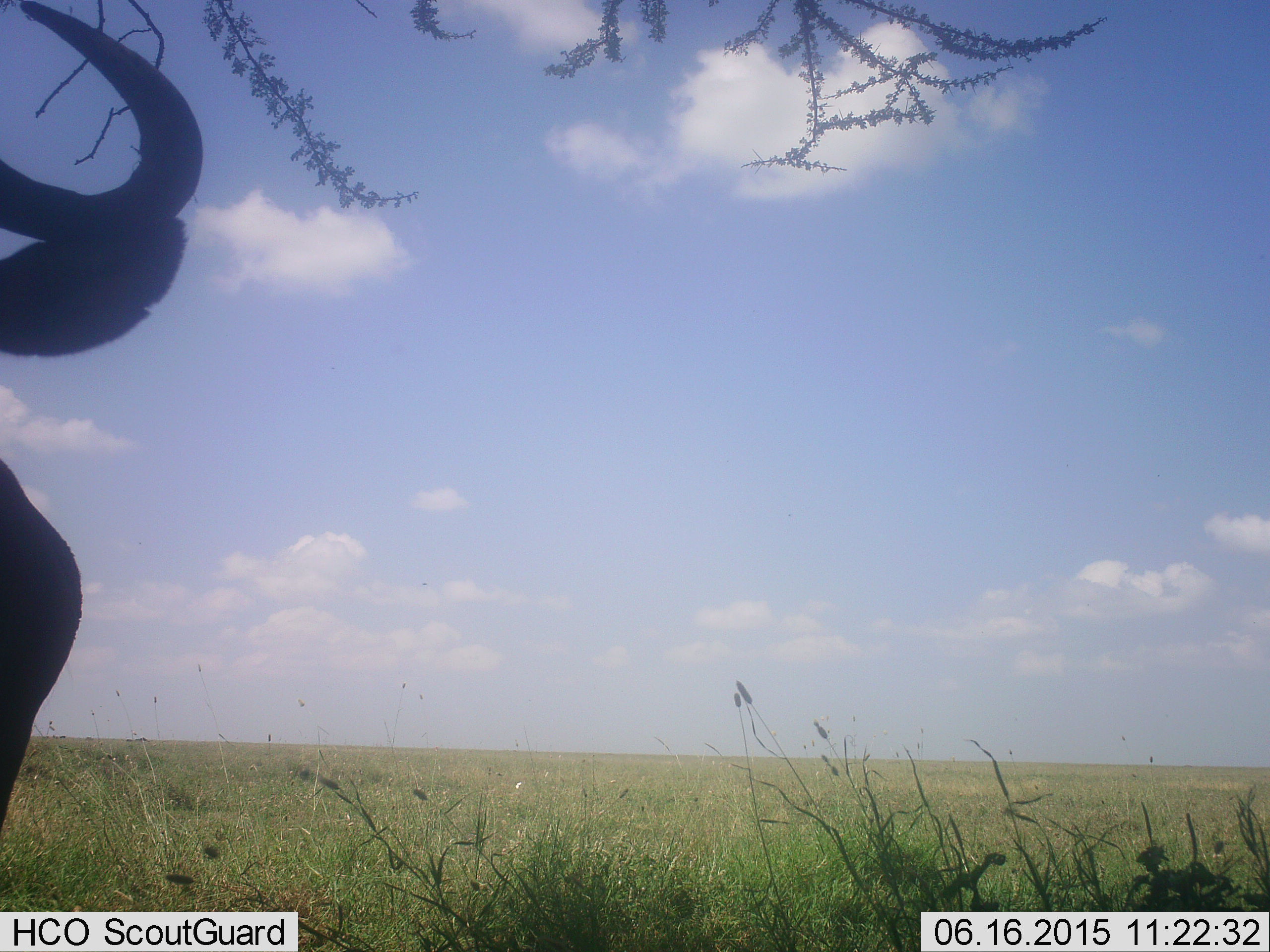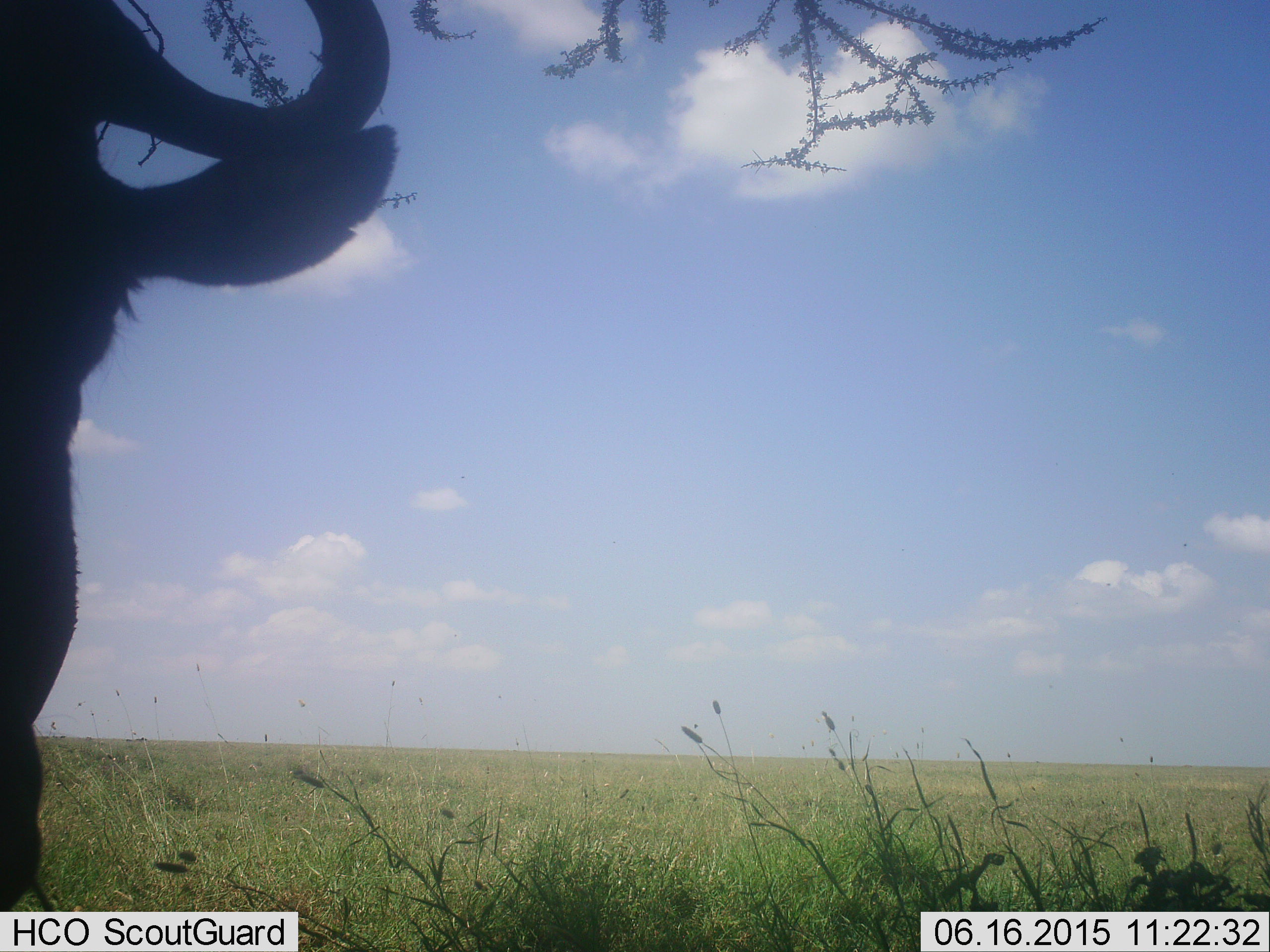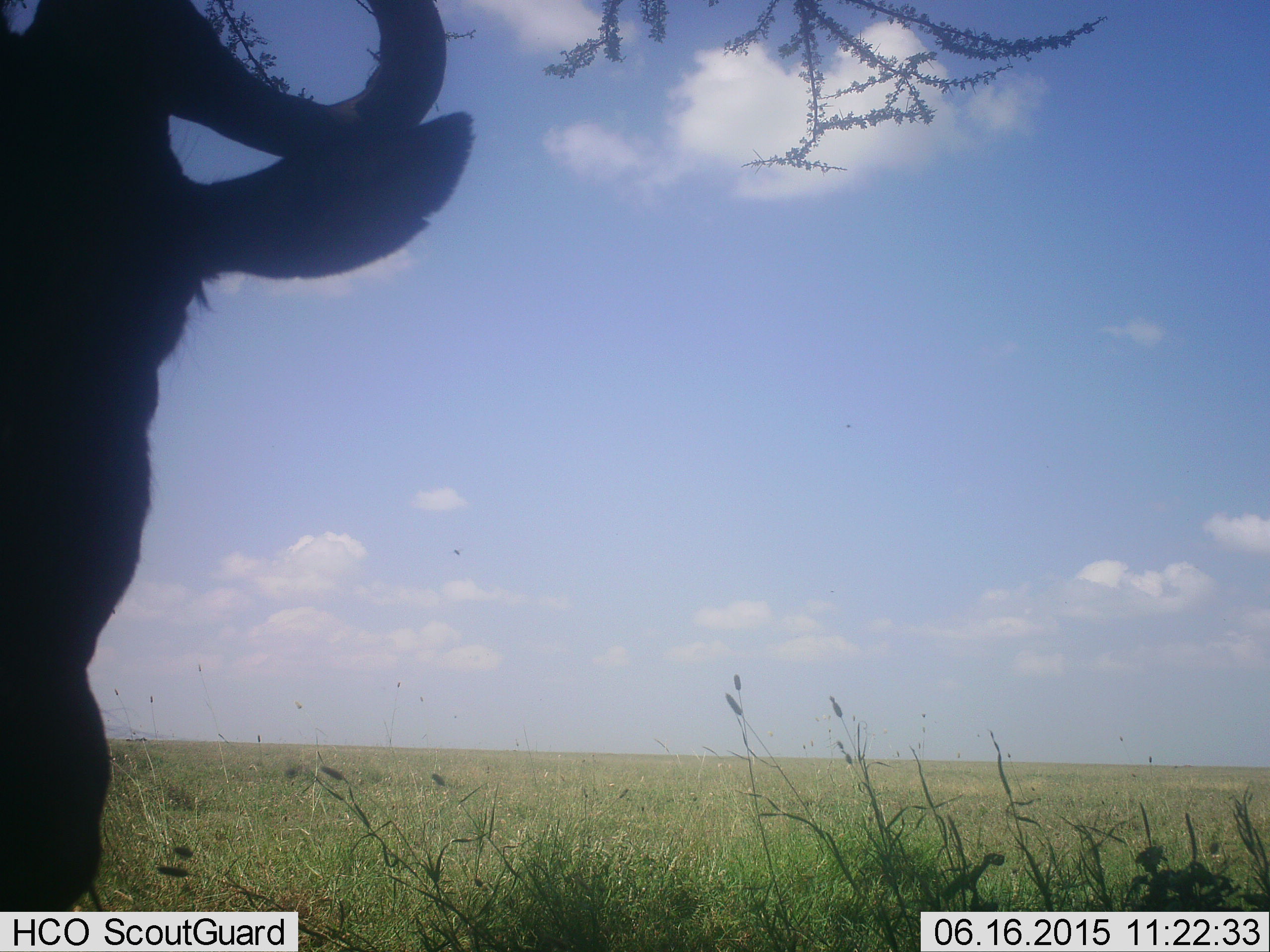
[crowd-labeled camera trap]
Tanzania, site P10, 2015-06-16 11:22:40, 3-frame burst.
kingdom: Animalia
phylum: Chordata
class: Mammalia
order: Artiodactyla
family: Bovidae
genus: Connochaetes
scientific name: Connochaetes taurinus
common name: blue wildebeest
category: wildebeest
Wildebeest (blue wildebeest) (Connochaetes taurinus), count 1. Behavior (volunteer vote fractions): standing 80%, resting 0%, moving 10%, interacting 10%. Young present (vote fraction): 0%. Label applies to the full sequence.